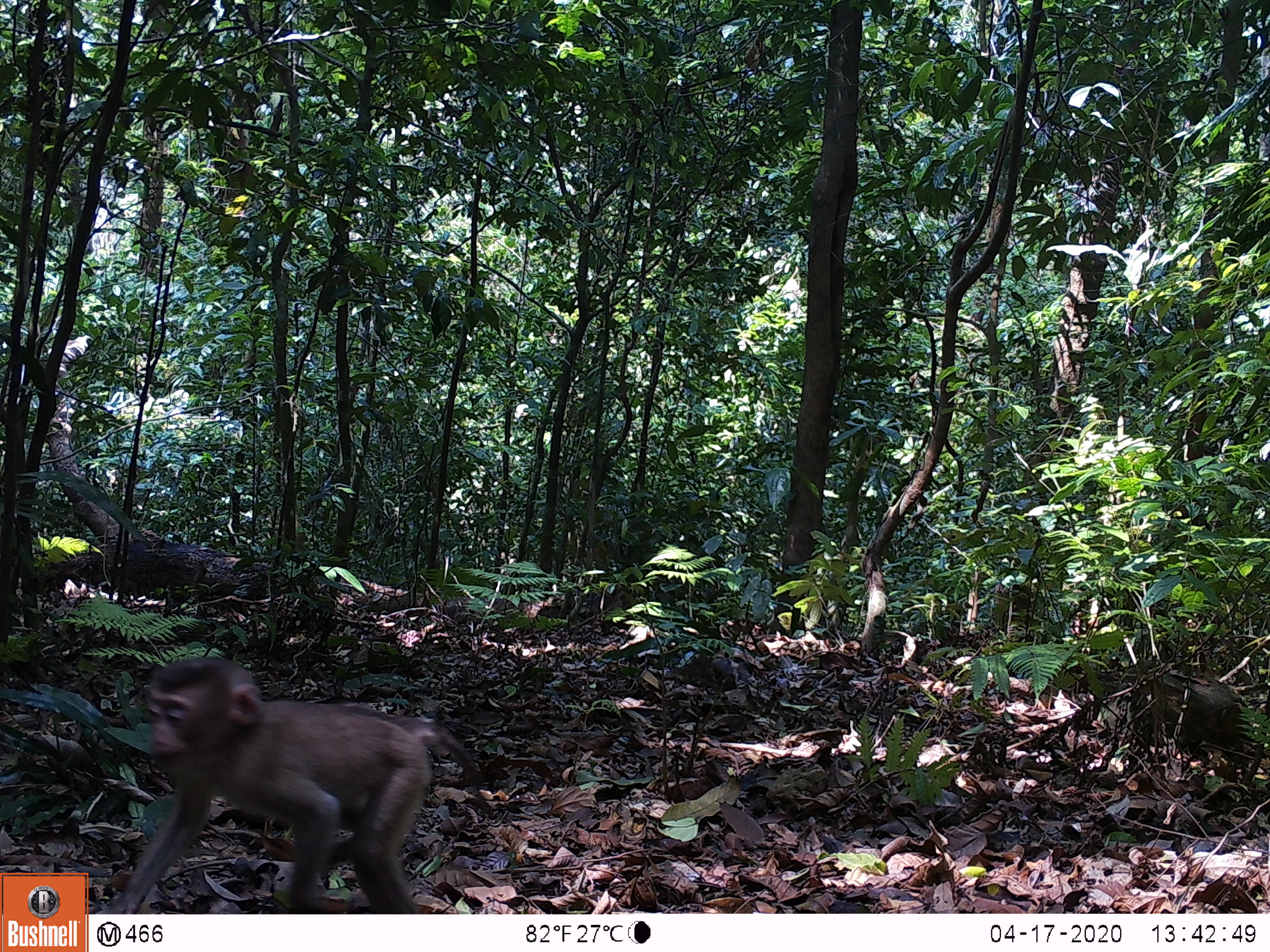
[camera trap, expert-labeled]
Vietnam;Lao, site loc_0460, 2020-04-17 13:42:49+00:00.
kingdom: Animalia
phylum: Chordata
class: Mammalia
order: Primates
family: Cercopithecidae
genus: Macaca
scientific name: Macaca nemestrina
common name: pig-tailed macaque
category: pig tailed macaque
Pig tailed macaque (pig-tailed macaque) (Macaca nemestrina). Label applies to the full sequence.